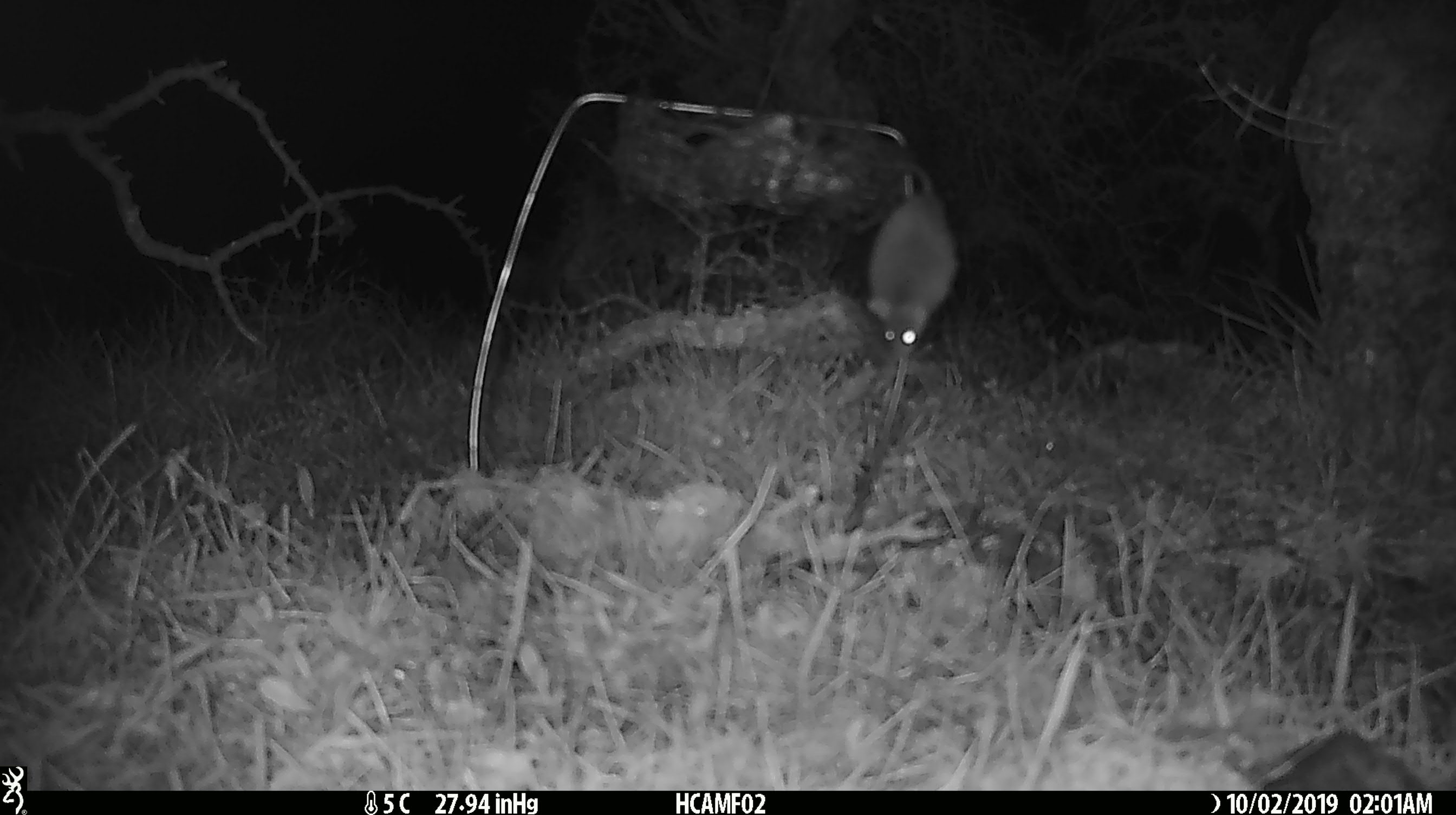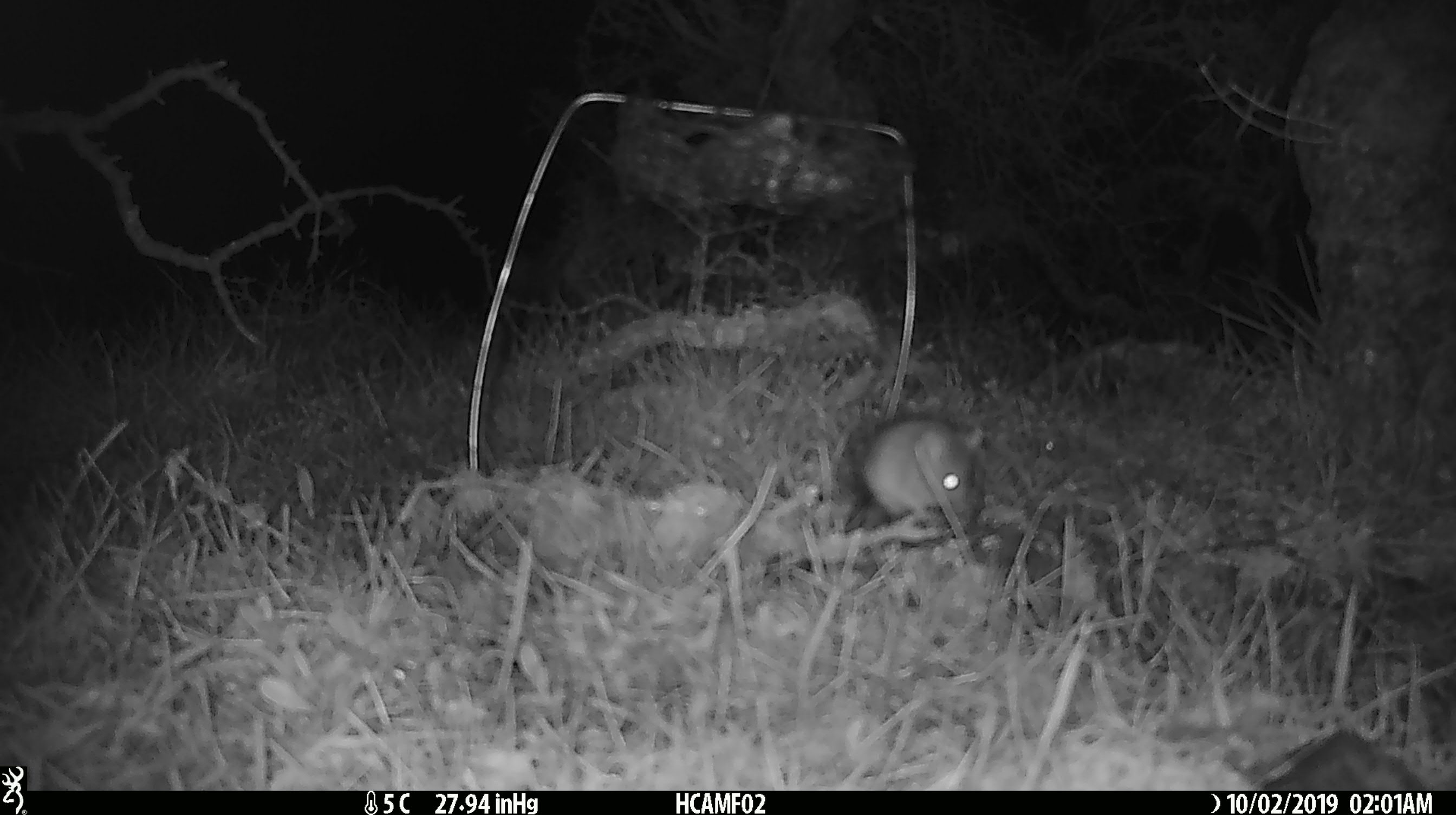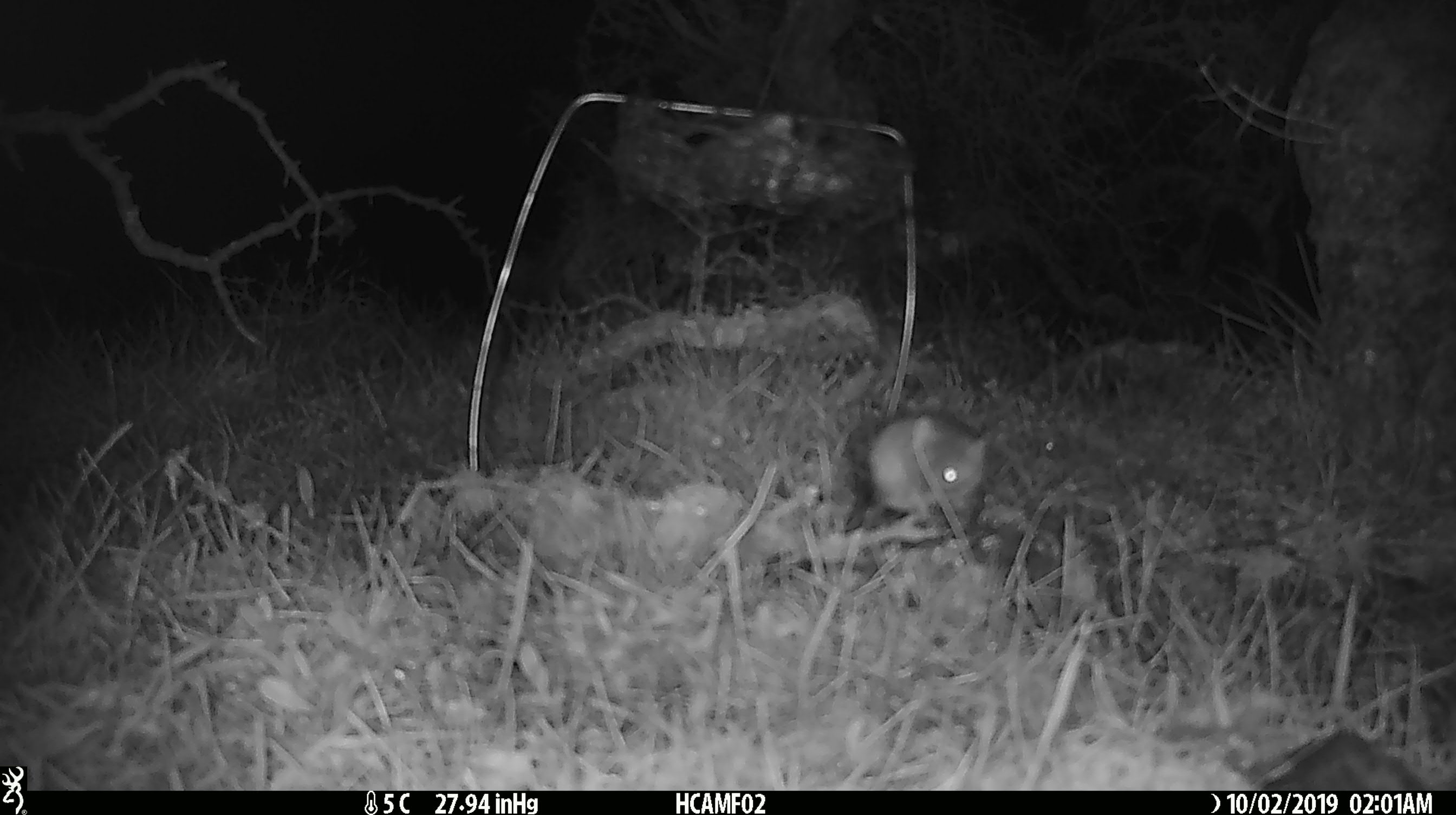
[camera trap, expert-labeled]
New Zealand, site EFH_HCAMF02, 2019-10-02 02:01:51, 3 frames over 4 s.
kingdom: Animalia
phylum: Chordata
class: Mammalia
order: Rodentia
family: Muridae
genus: Mus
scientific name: Mus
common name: mouse